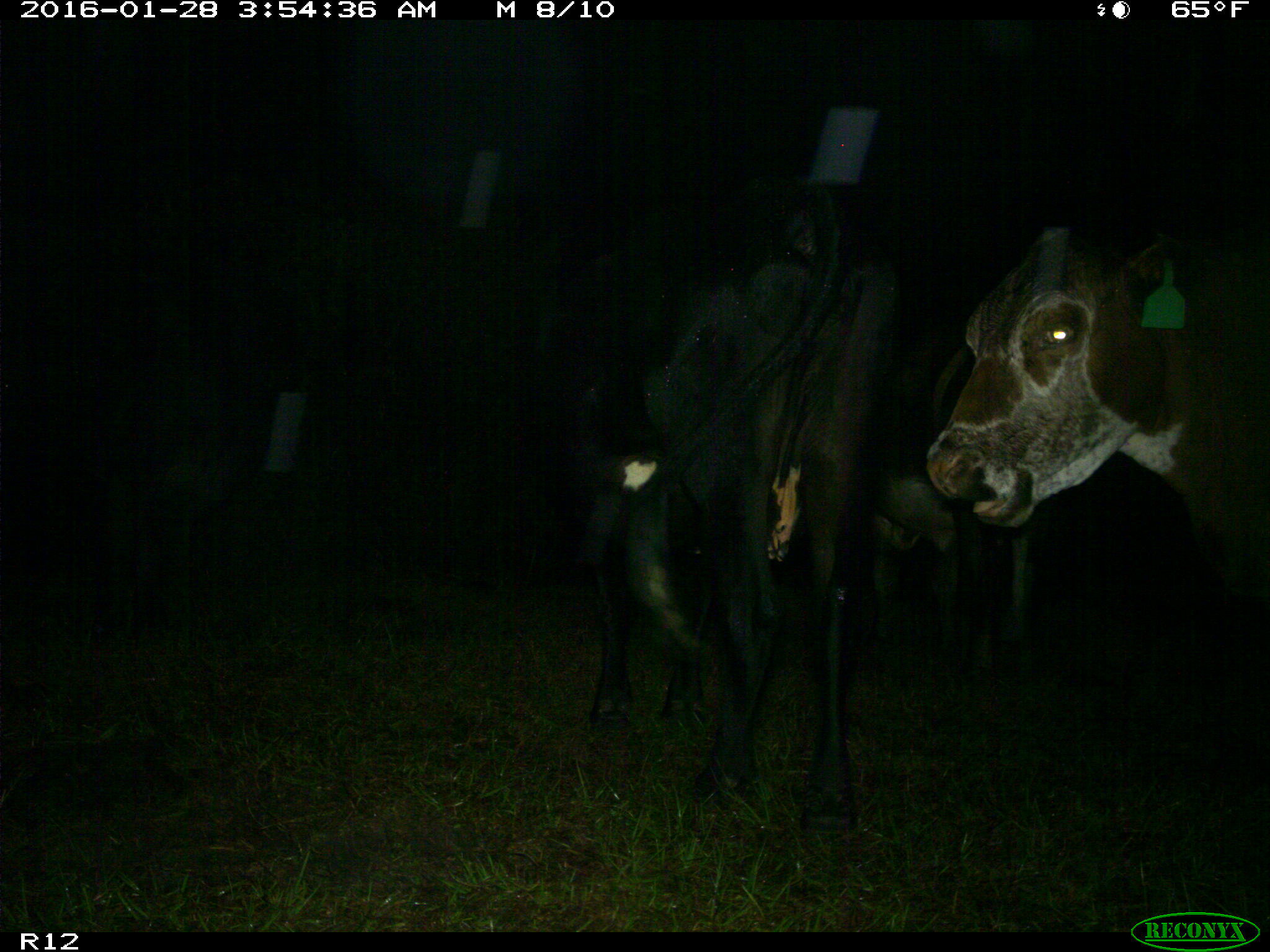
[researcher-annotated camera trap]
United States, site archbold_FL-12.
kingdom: Animalia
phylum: Chordata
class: Mammalia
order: Artiodactyla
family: Bovidae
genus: Bos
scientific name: Bos taurus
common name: domestic cow